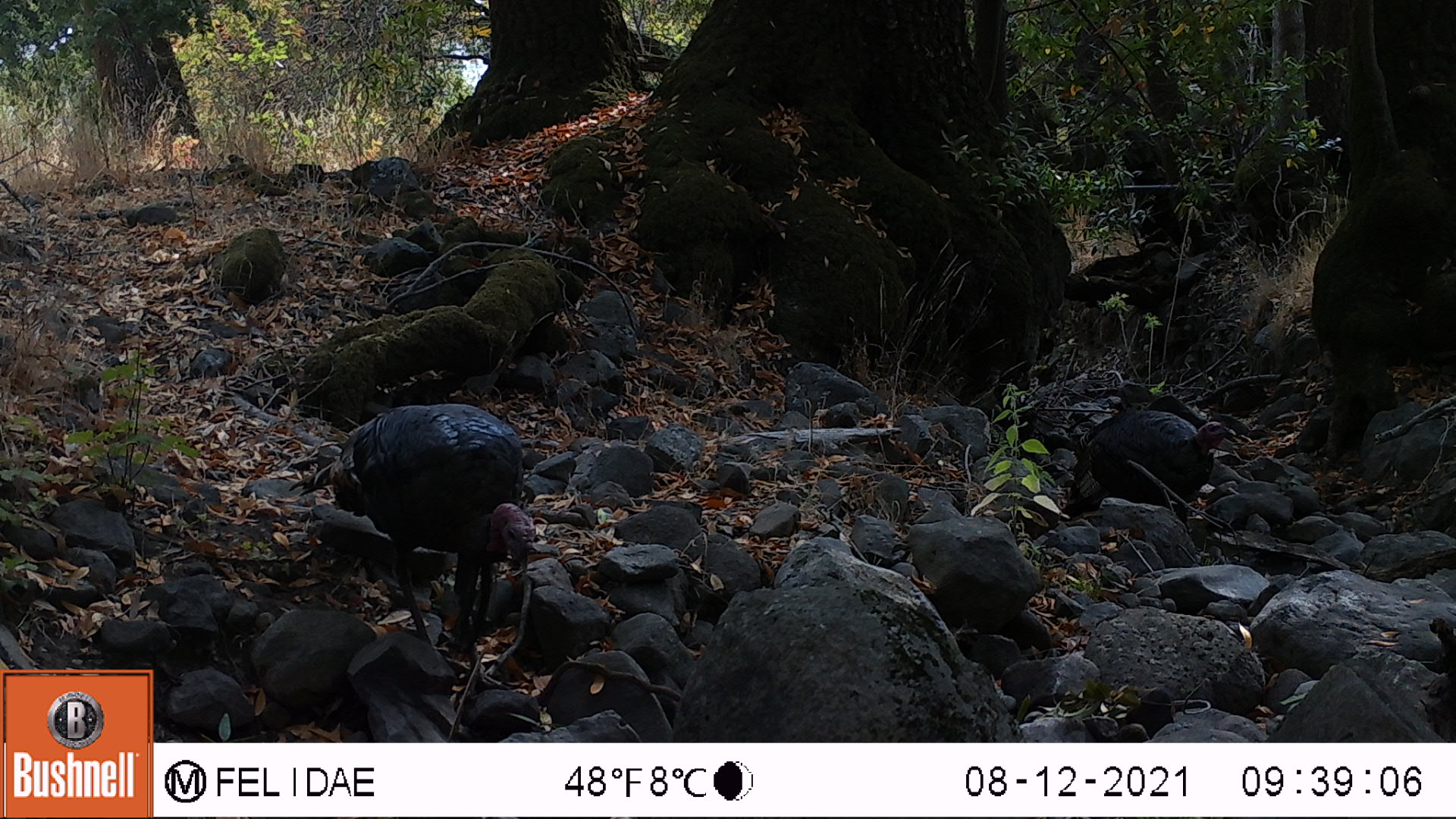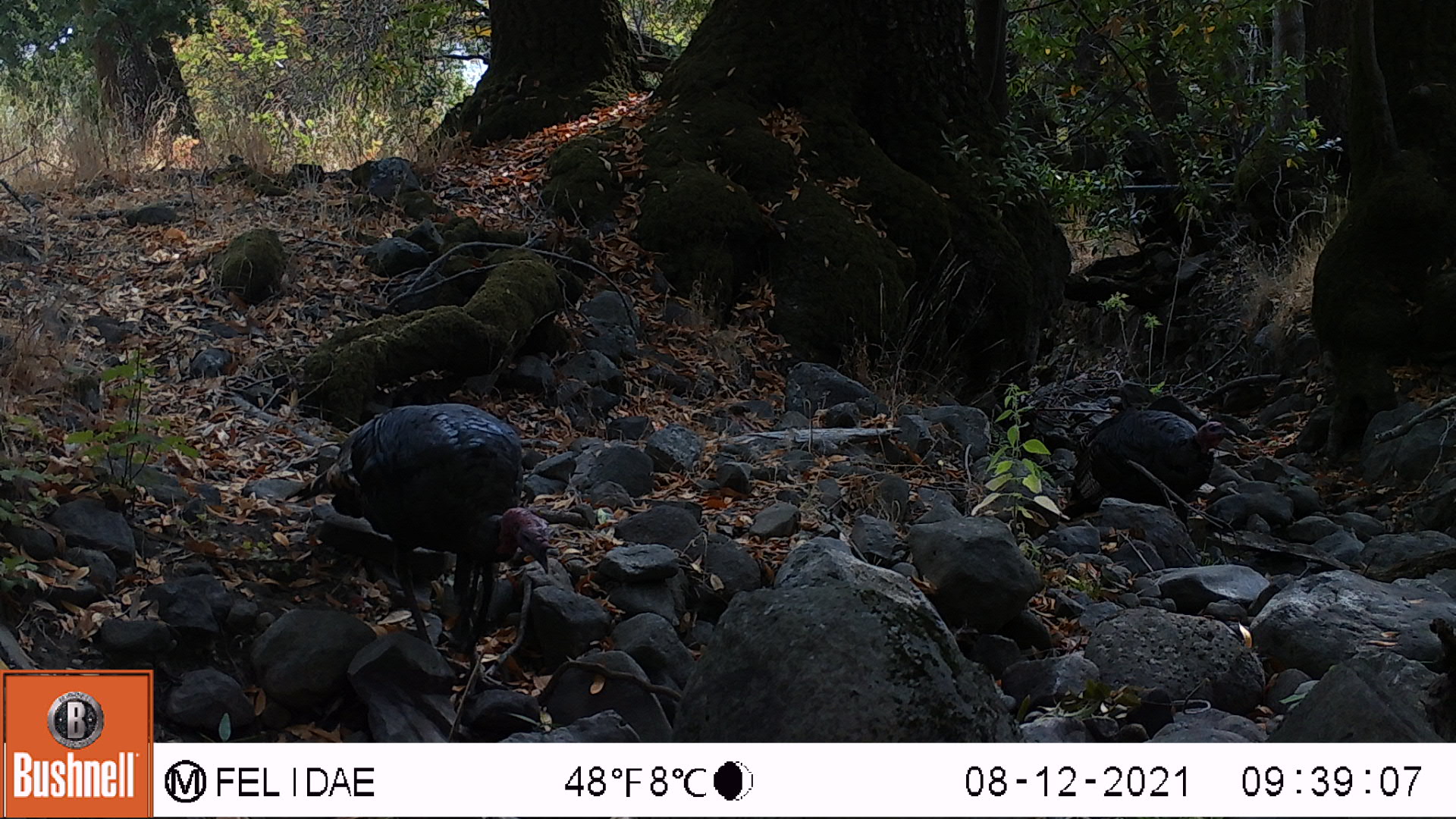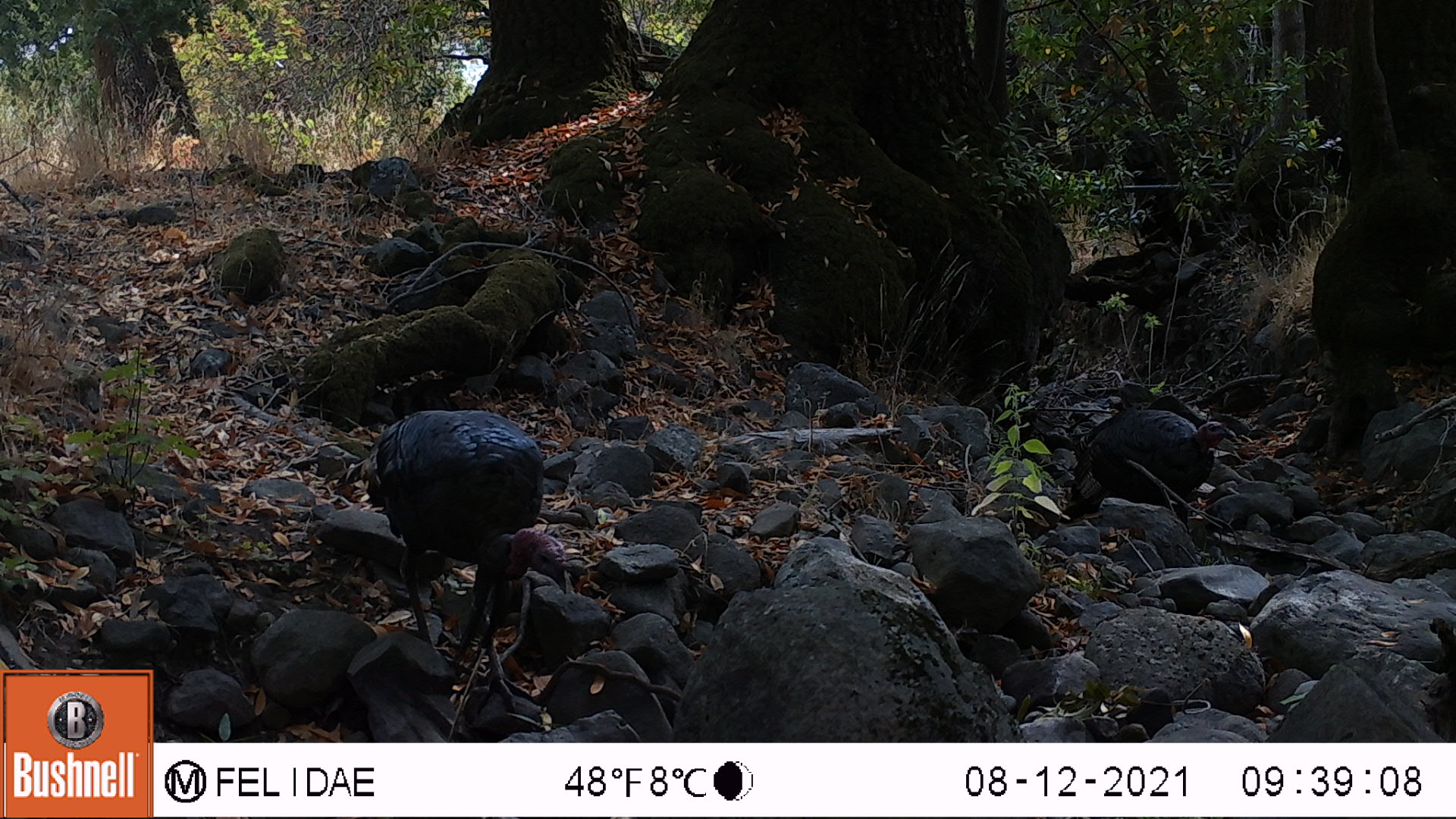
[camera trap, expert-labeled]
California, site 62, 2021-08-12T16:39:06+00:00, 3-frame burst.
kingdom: Animalia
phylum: Chordata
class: Aves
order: Galliformes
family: Phasianidae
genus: Meleagris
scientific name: Meleagris gallopavo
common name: turkey